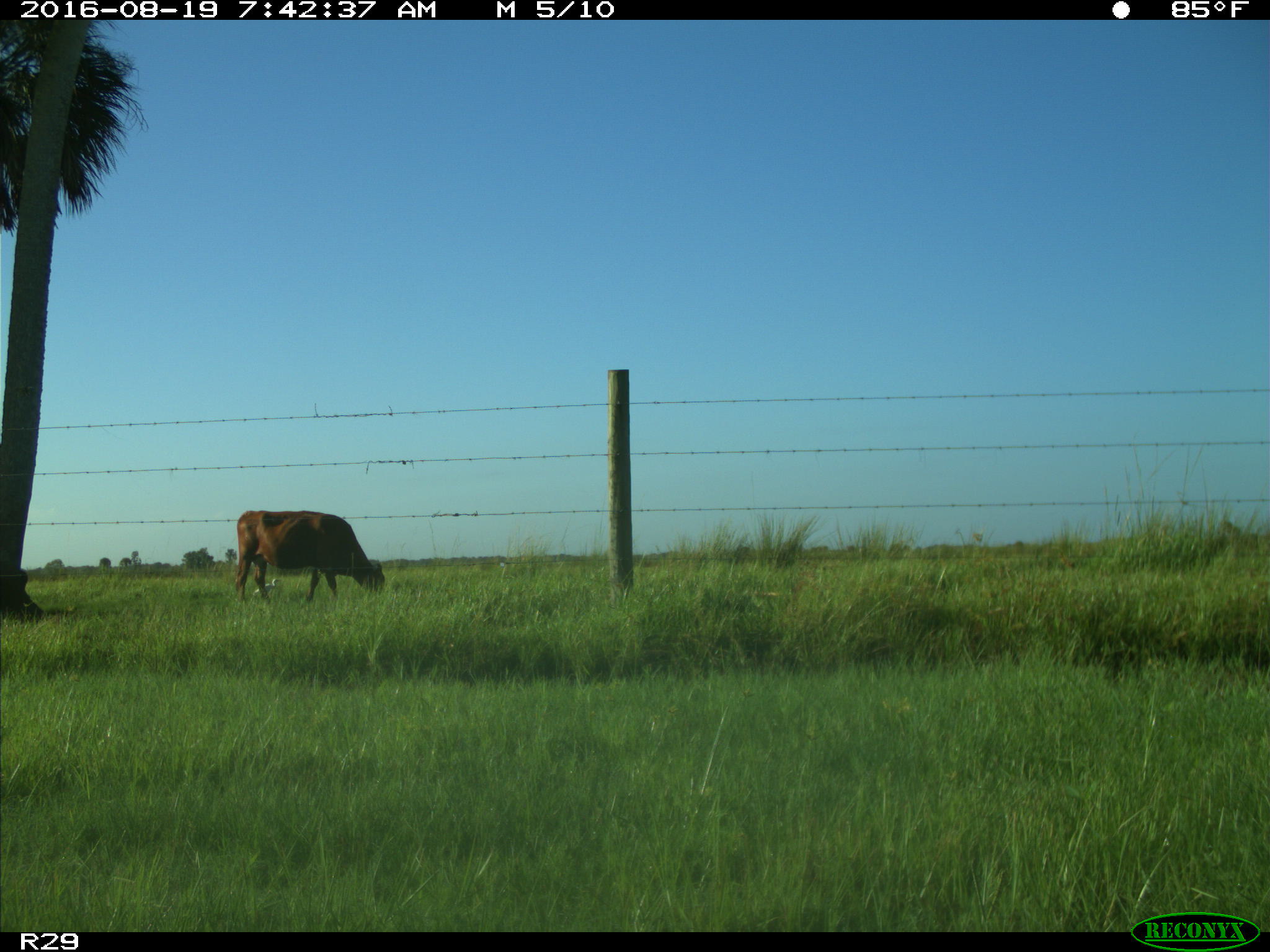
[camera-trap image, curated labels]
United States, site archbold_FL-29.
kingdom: Animalia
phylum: Chordata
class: Mammalia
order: Artiodactyla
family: Bovidae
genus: Bos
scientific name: Bos taurus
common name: domestic cow